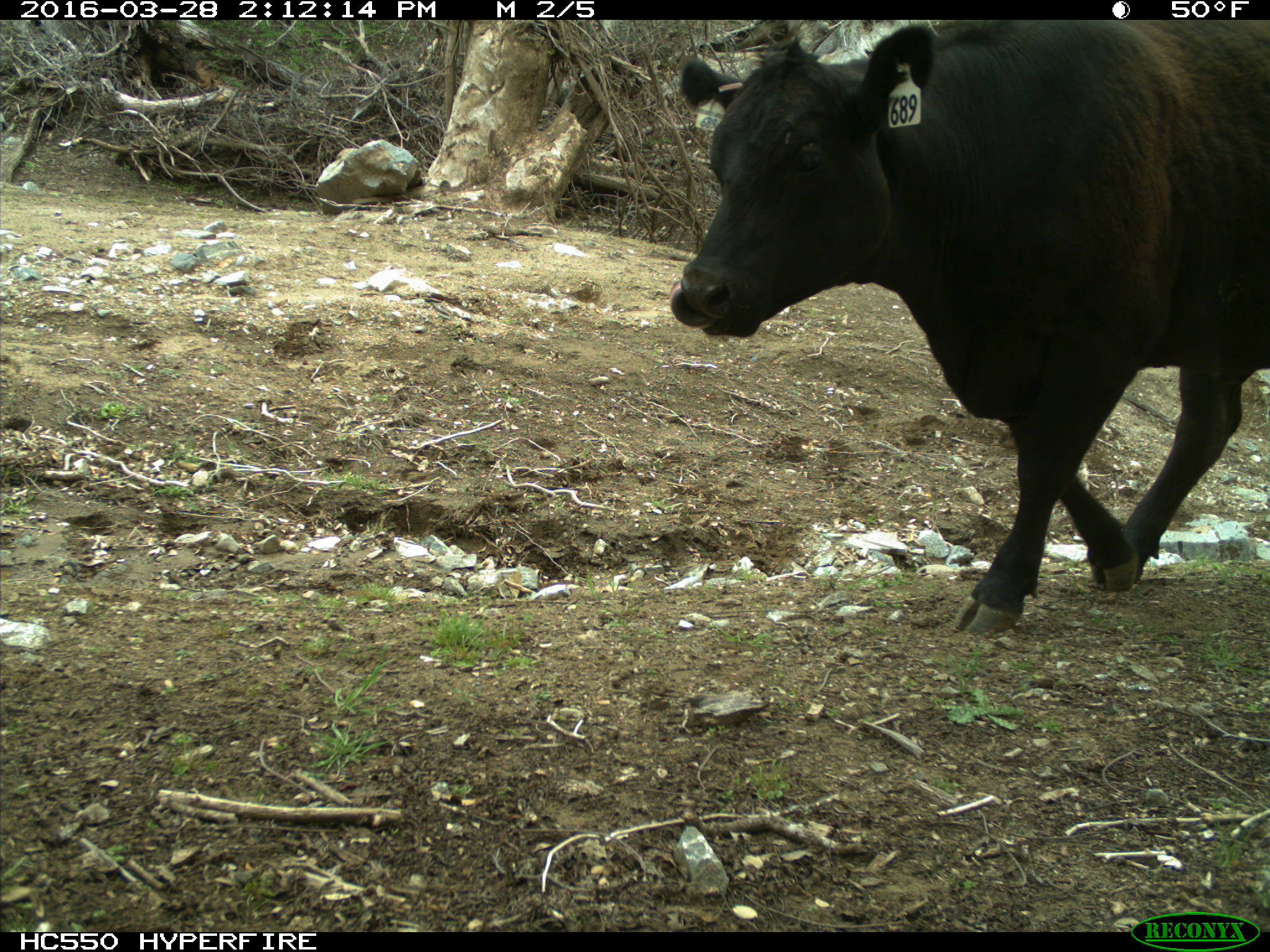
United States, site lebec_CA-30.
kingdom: Animalia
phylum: Chordata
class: Mammalia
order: Artiodactyla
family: Bovidae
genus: Bos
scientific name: Bos taurus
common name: domestic cow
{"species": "Bos taurus (domestic cow)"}